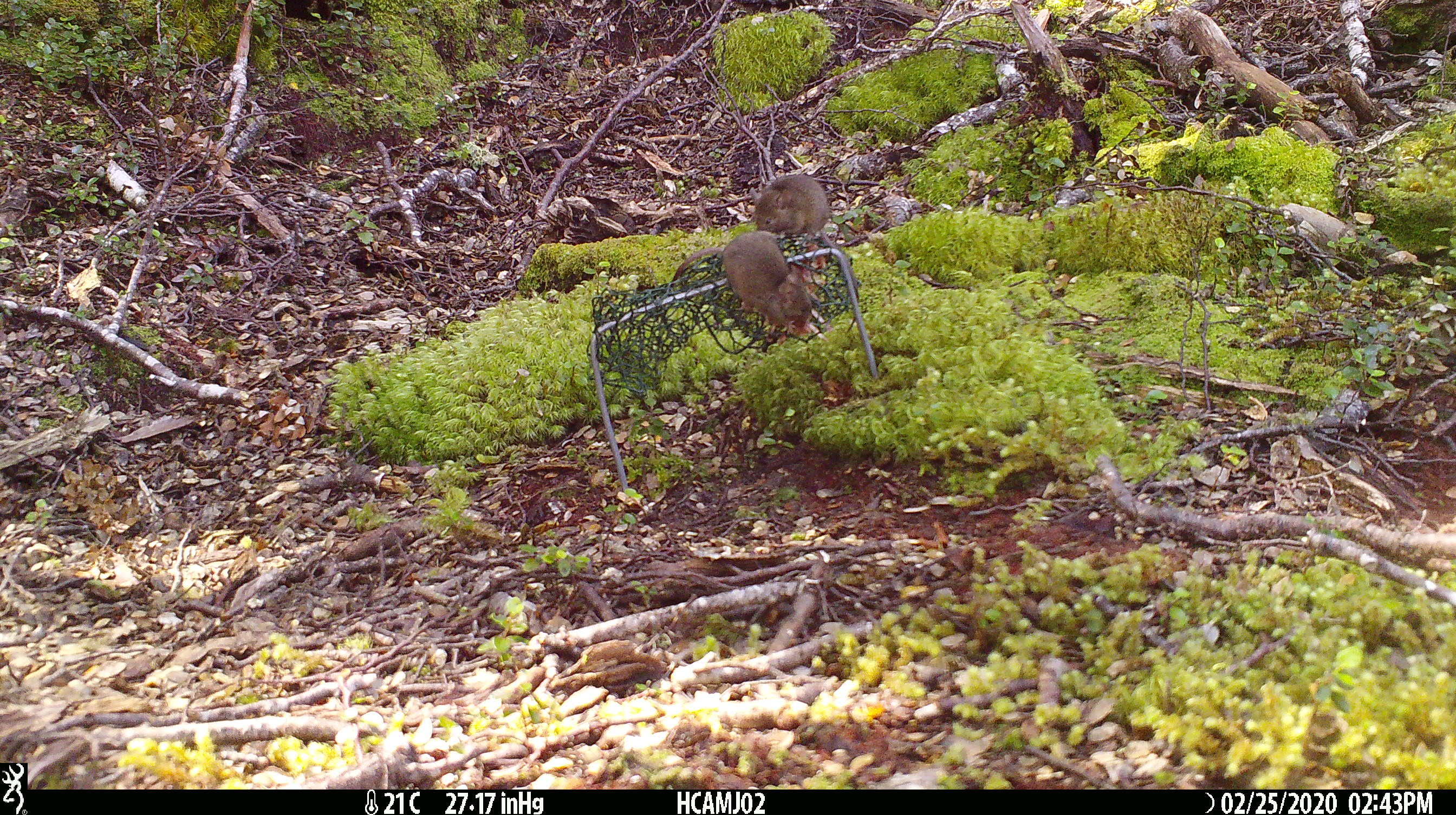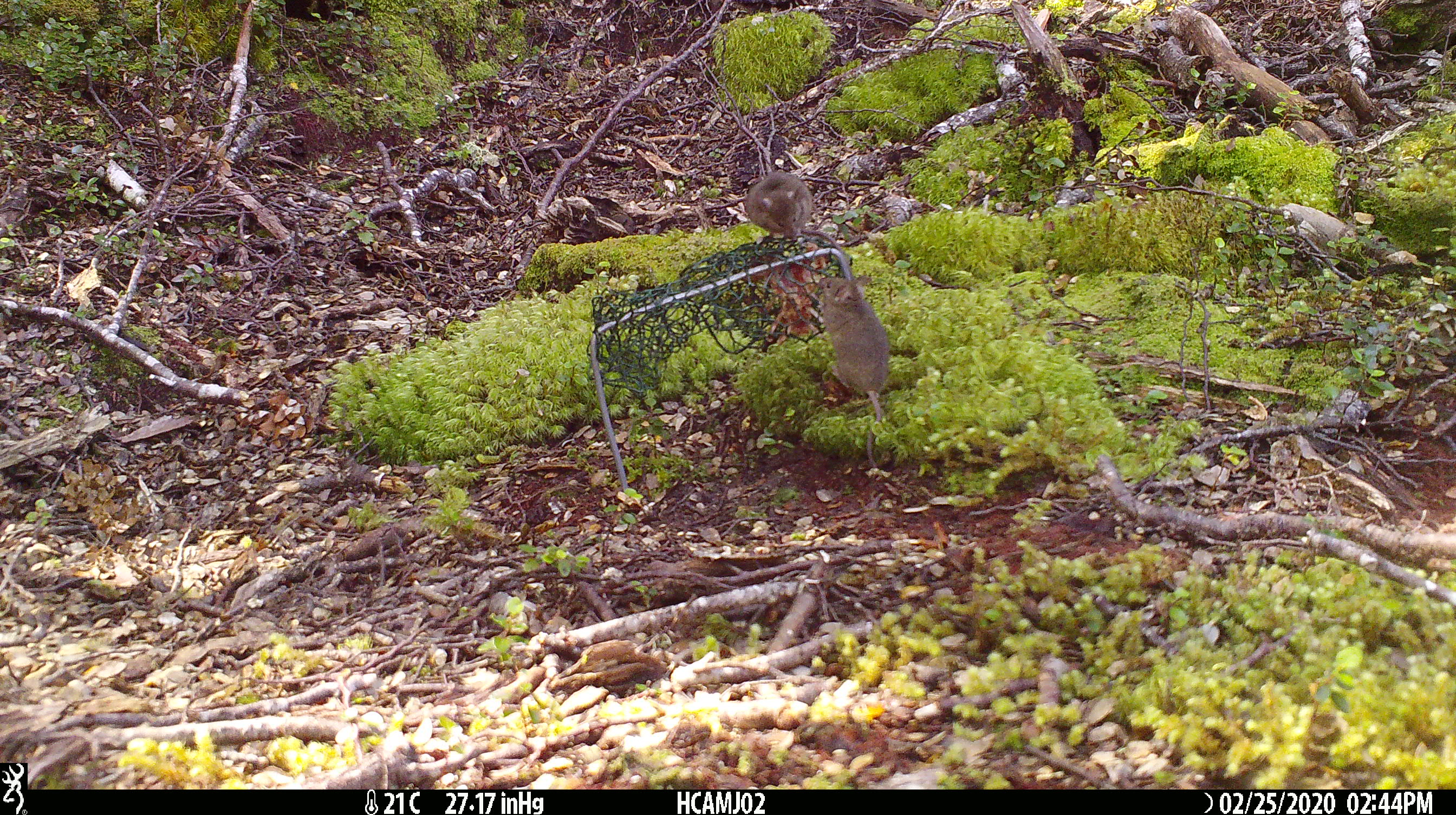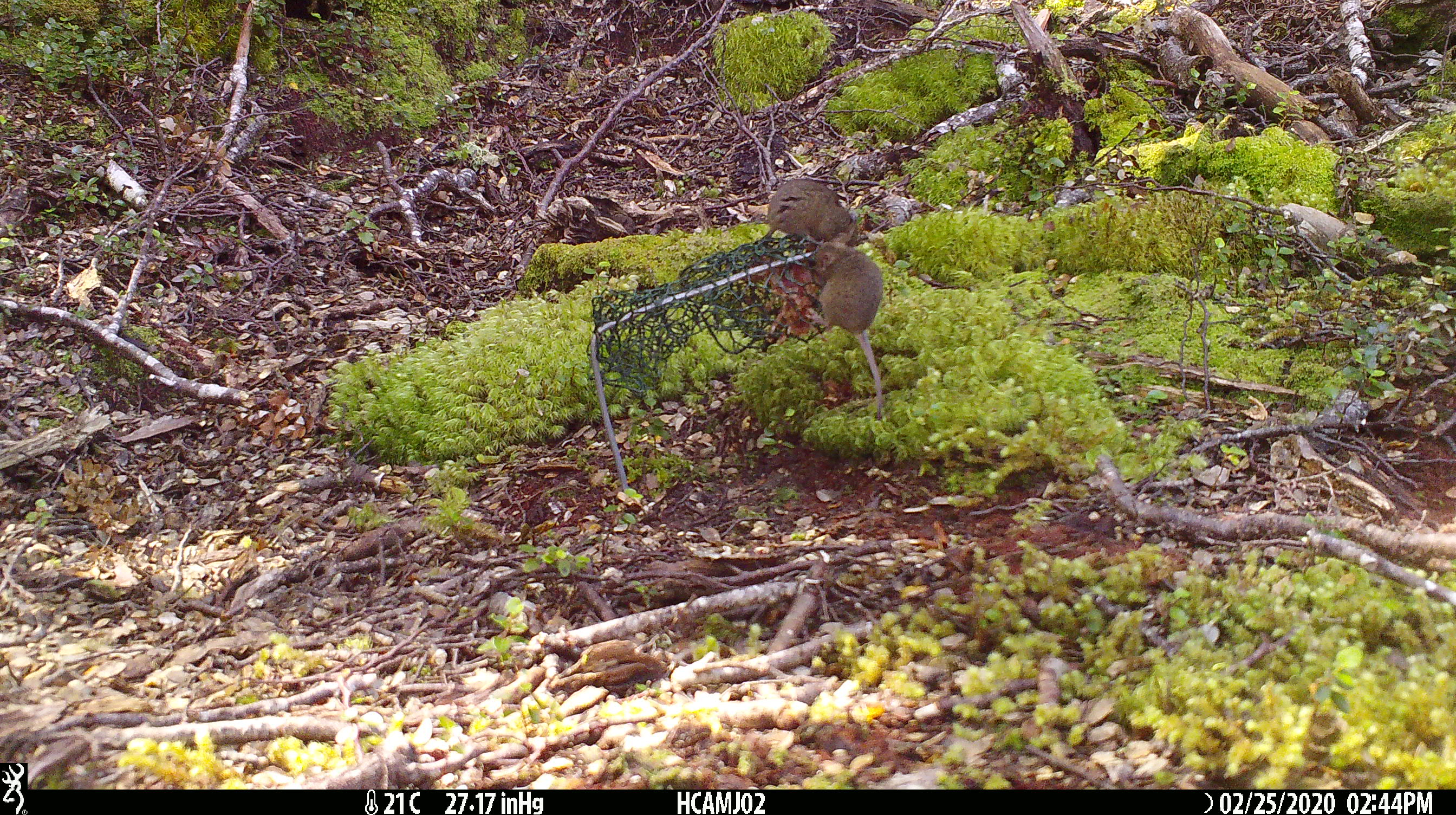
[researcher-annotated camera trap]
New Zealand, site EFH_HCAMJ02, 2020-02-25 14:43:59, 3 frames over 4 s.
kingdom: Animalia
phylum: Chordata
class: Mammalia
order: Rodentia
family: Muridae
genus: Mus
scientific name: Mus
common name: mouse